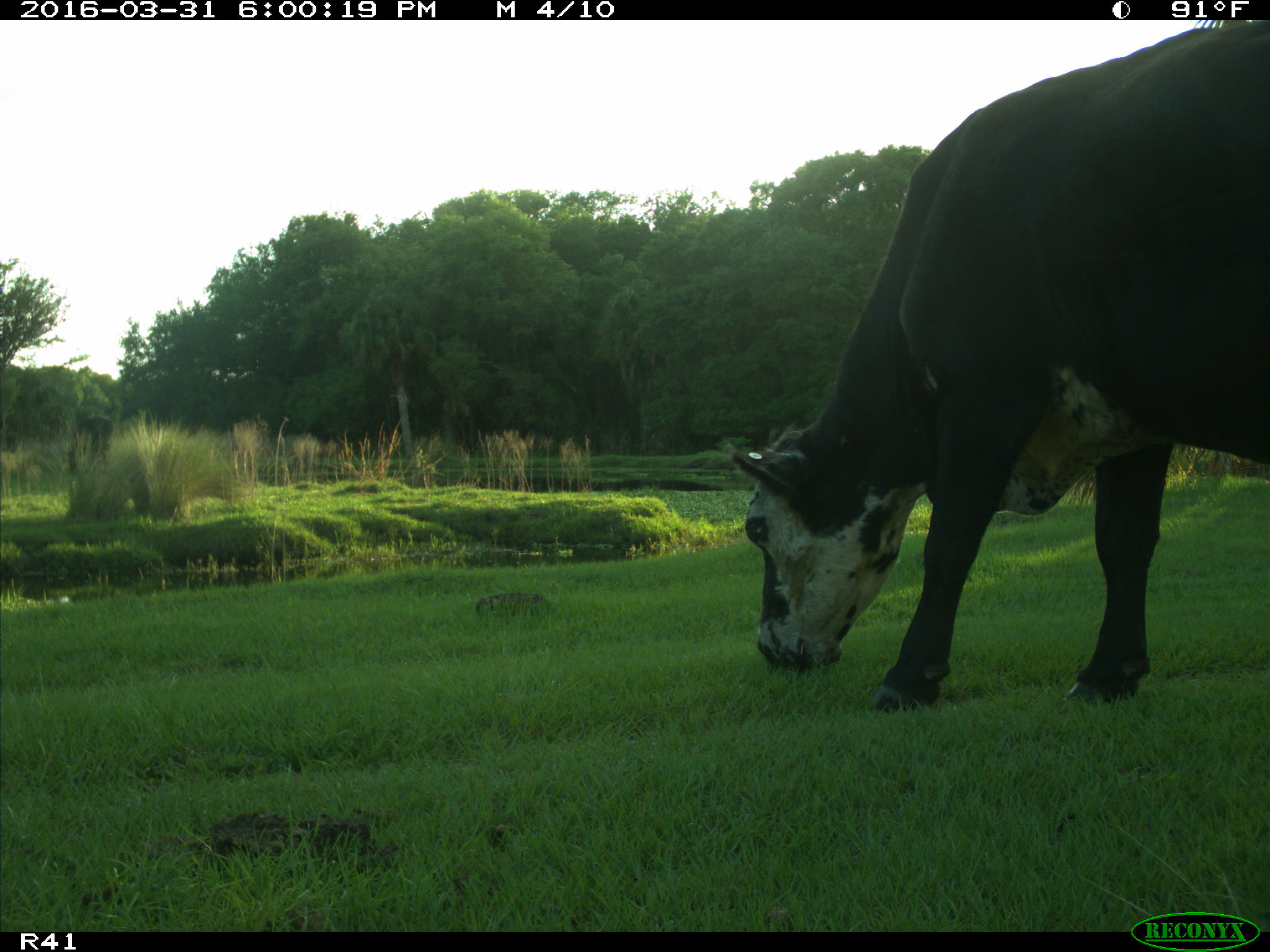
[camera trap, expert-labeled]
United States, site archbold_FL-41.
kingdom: Animalia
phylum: Chordata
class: Mammalia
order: Artiodactyla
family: Bovidae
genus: Bos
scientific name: Bos taurus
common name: domestic cow